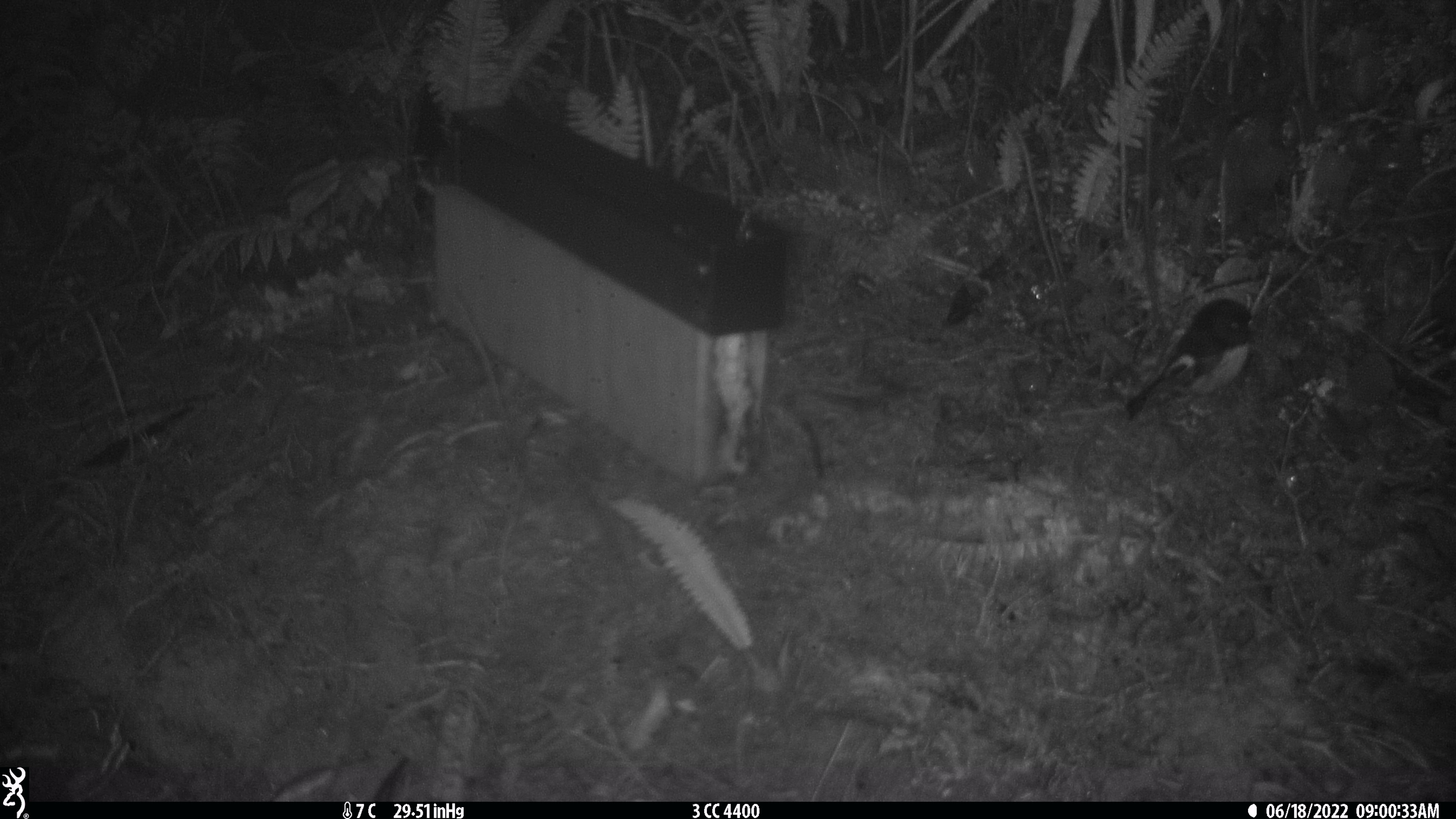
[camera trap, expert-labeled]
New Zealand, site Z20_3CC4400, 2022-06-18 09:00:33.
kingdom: Animalia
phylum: Chordata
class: Aves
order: Passeriformes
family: Petroicidae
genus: Petroica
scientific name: Petroica macrocephala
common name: tomtit